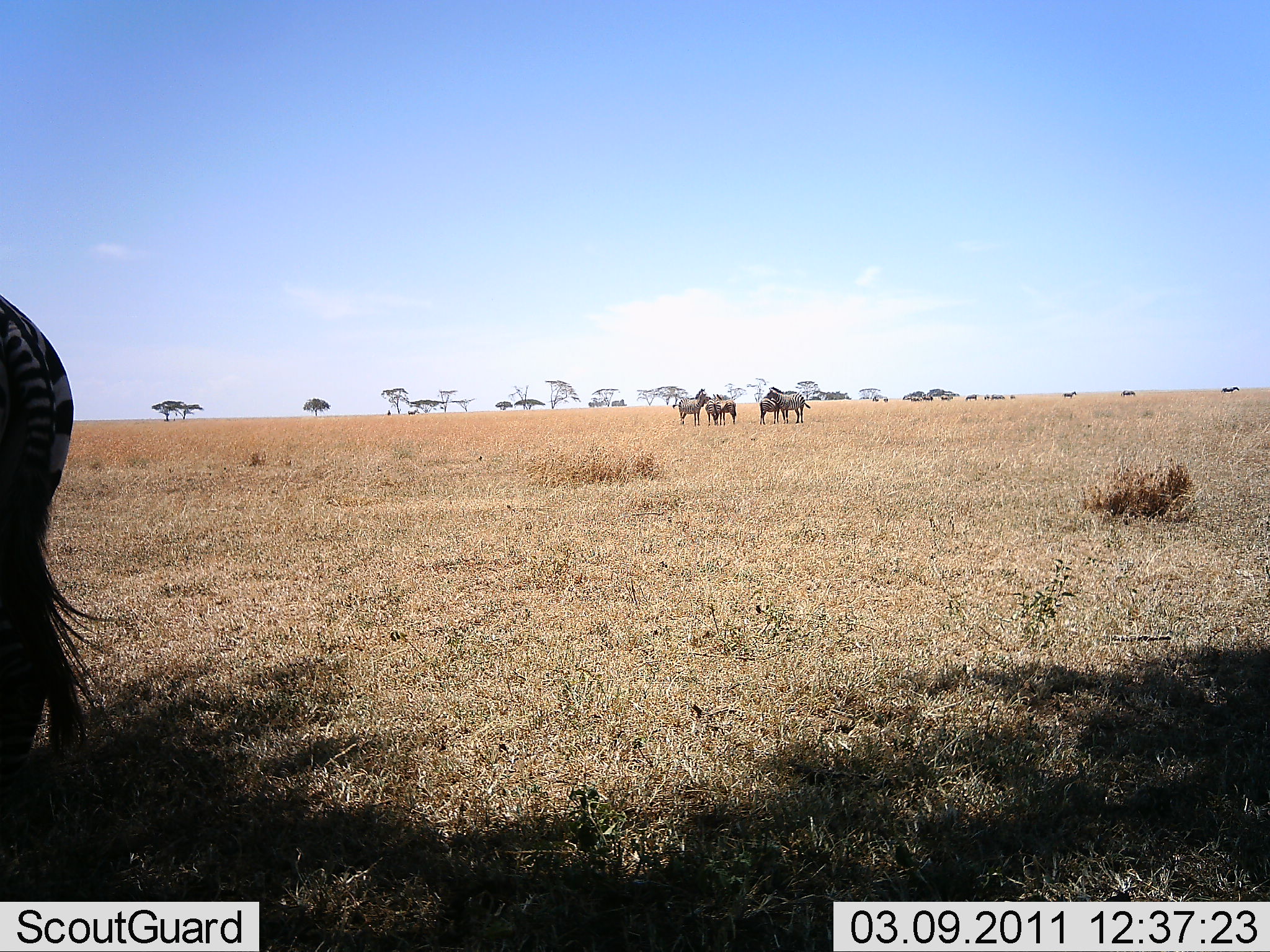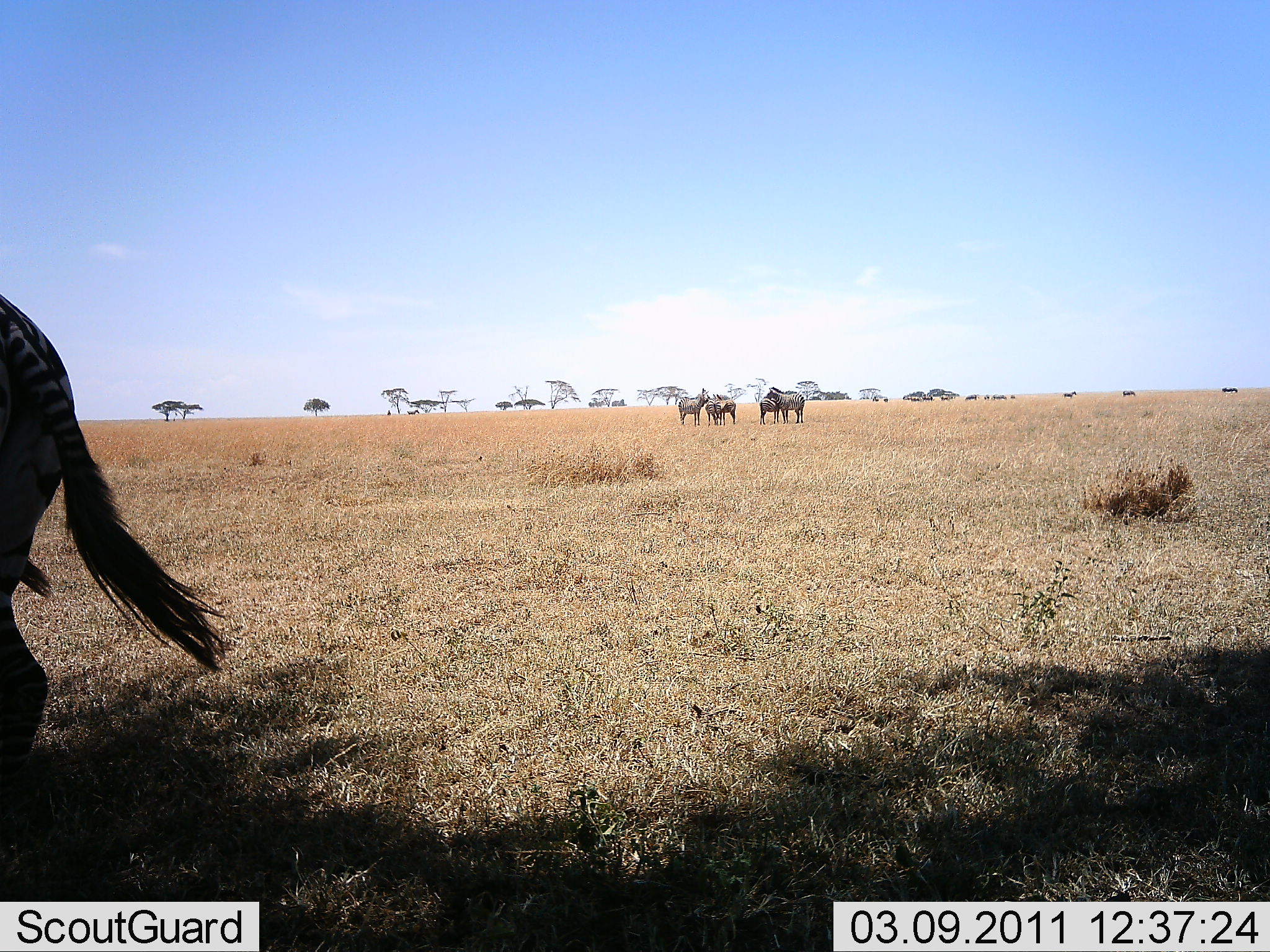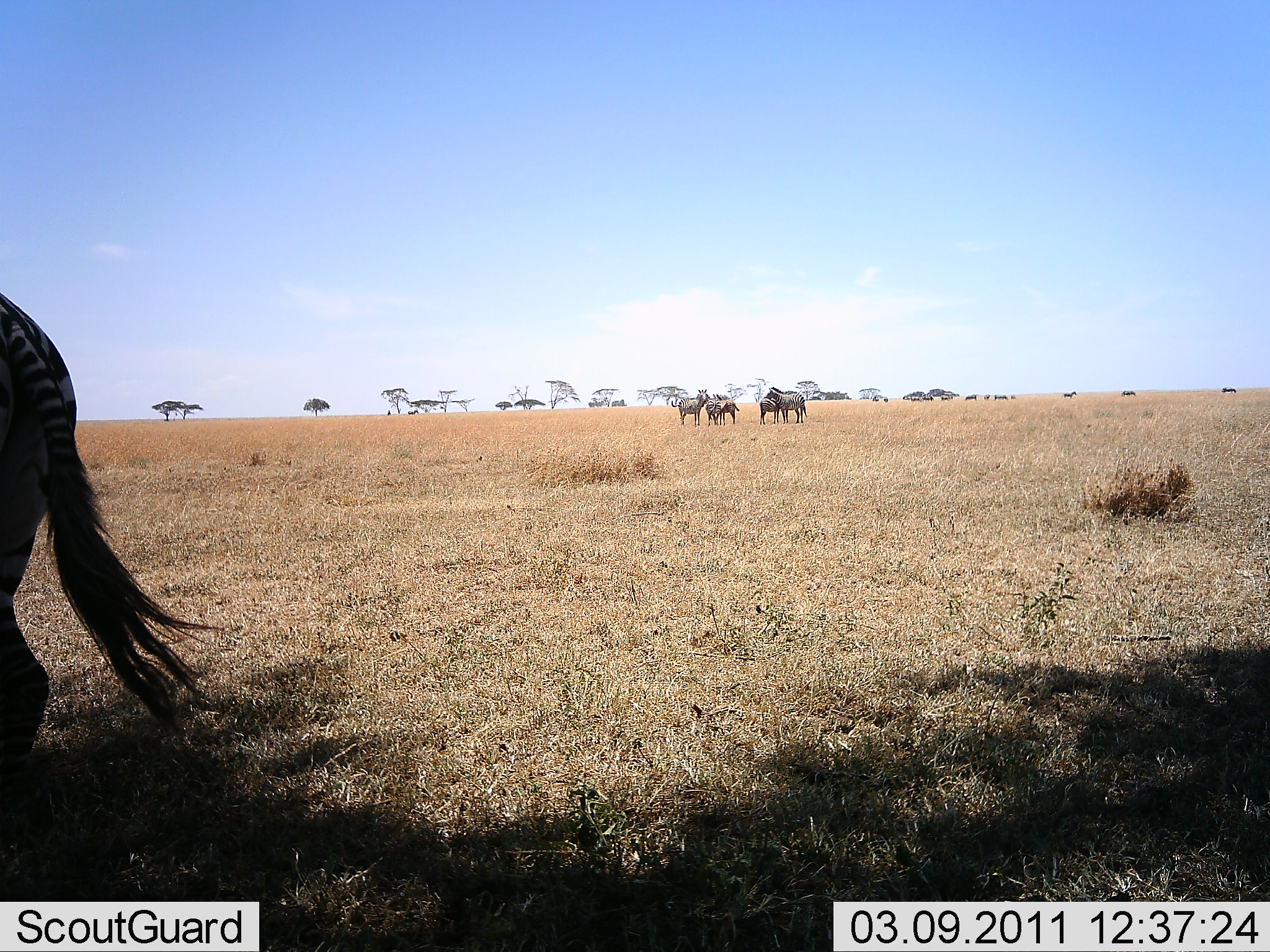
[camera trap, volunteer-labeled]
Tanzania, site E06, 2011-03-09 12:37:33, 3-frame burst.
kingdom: Animalia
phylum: Chordata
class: Mammalia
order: Perissodactyla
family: Equidae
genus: Equus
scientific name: Equus quagga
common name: plains zebra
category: zebra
Zebra (plains zebra) (Equus quagga), count 6. Behavior (volunteer vote fractions): standing 93%, resting 0%, moving 7%, interacting 0%. Young present (vote fraction): 20%. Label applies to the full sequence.